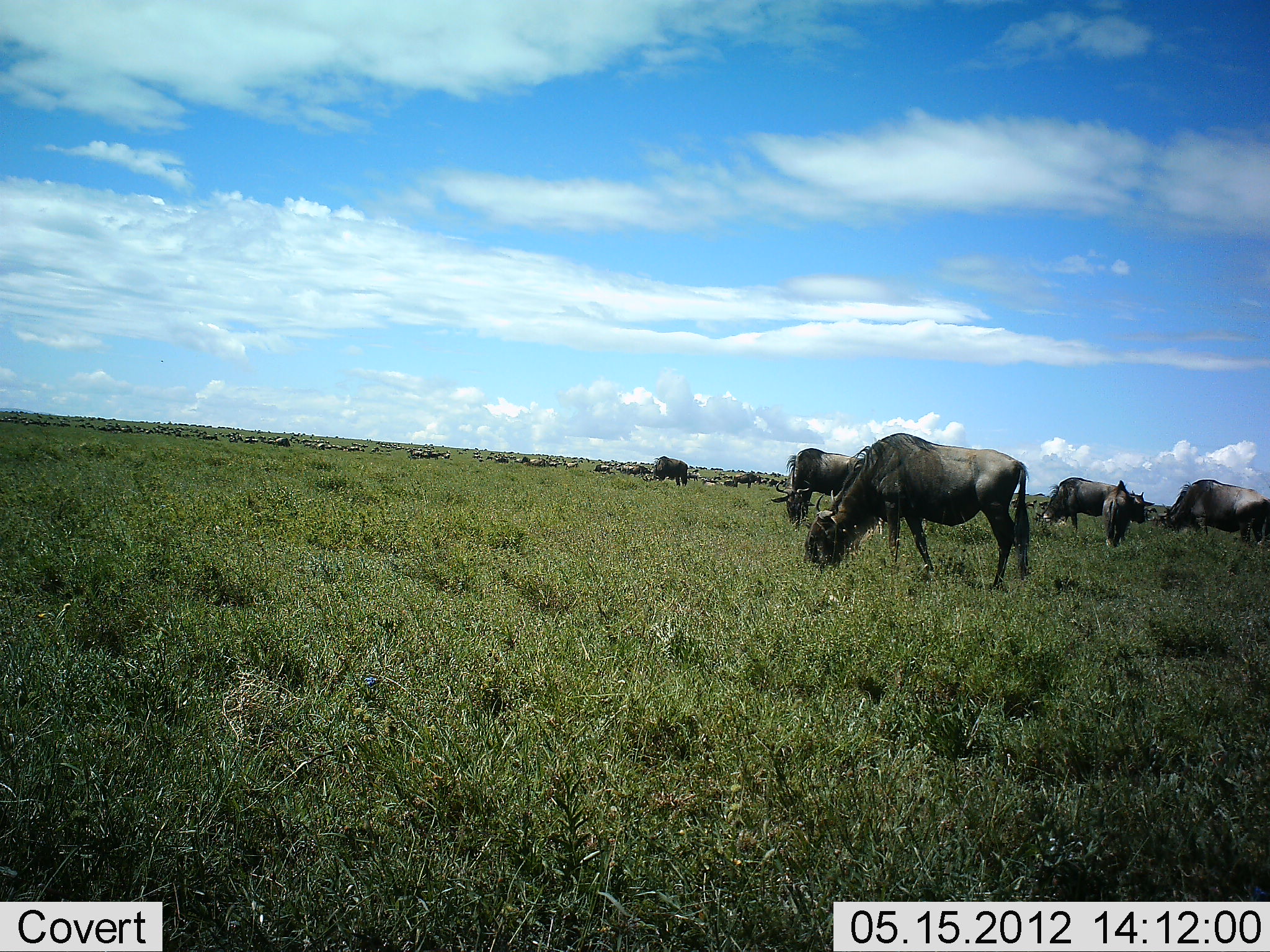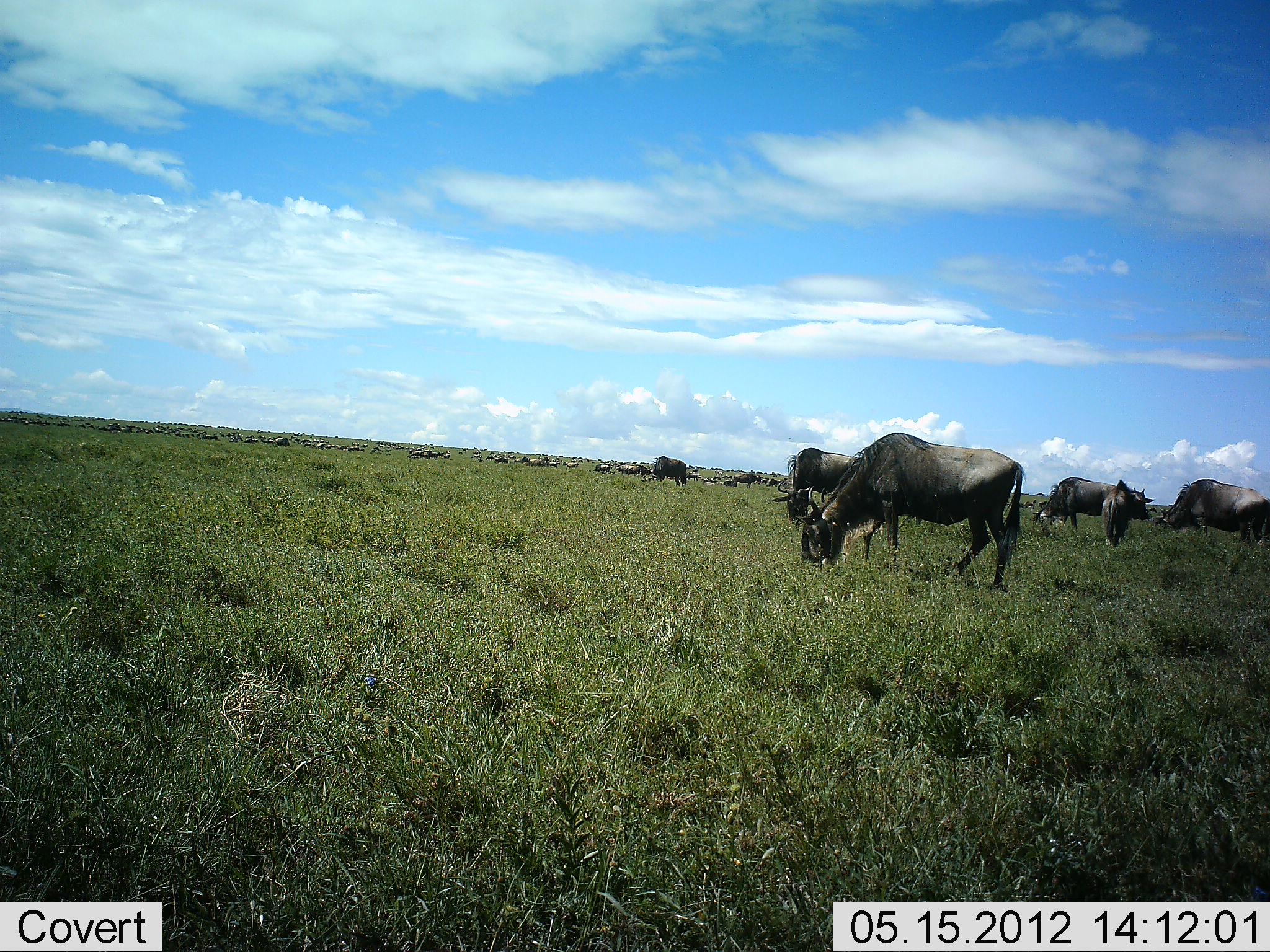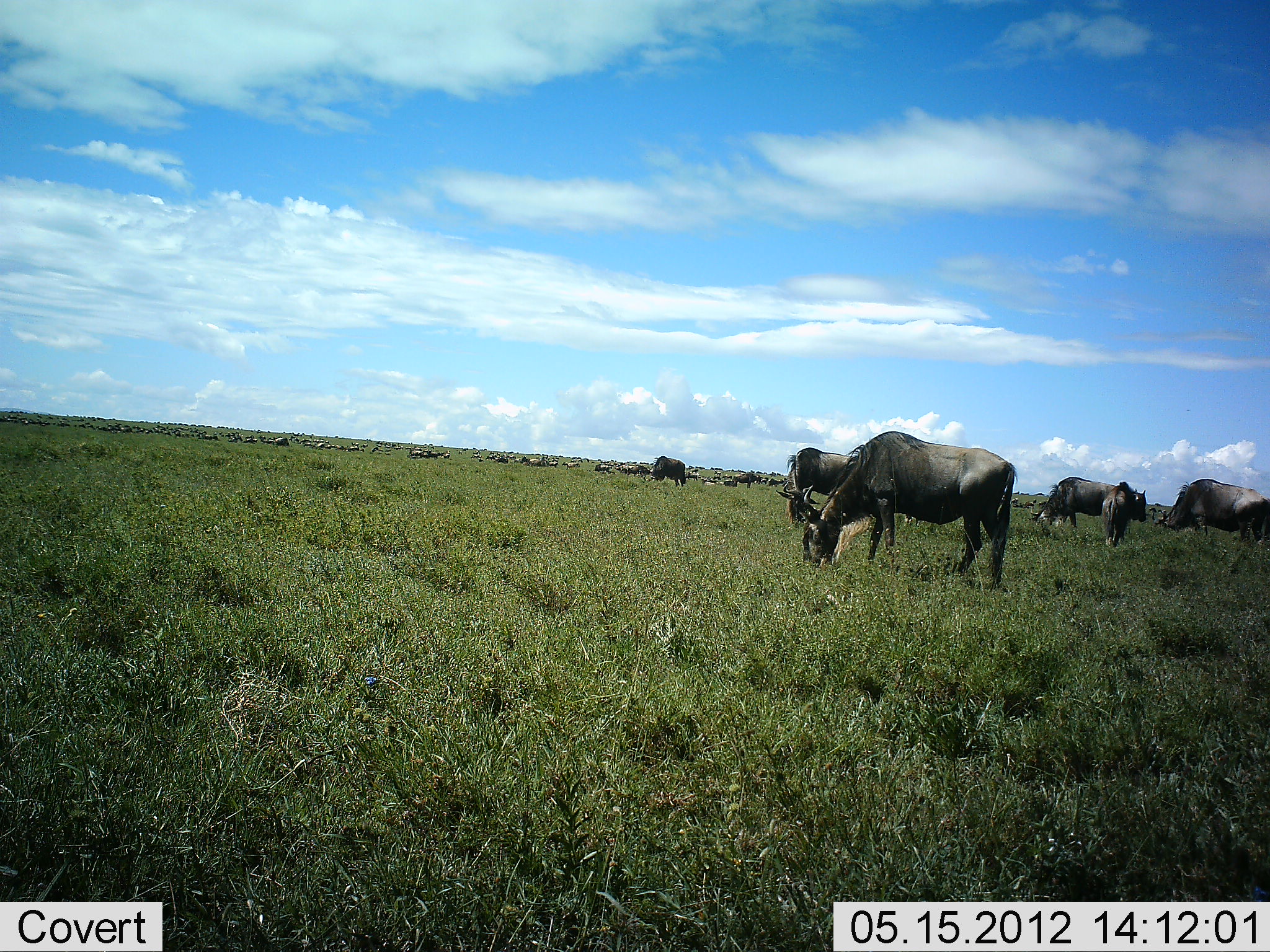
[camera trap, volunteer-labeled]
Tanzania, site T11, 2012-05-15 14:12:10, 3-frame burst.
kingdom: Animalia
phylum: Chordata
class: Mammalia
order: Artiodactyla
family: Bovidae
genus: Connochaetes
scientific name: Connochaetes taurinus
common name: blue wildebeest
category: wildebeest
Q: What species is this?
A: Wildebeest (blue wildebeest) (Connochaetes taurinus).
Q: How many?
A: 51+.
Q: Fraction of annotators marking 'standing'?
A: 50%.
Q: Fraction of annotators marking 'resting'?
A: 0%.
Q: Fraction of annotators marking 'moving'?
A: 30%.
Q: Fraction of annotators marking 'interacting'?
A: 0%.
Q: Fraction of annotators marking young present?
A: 0%.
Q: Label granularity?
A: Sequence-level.